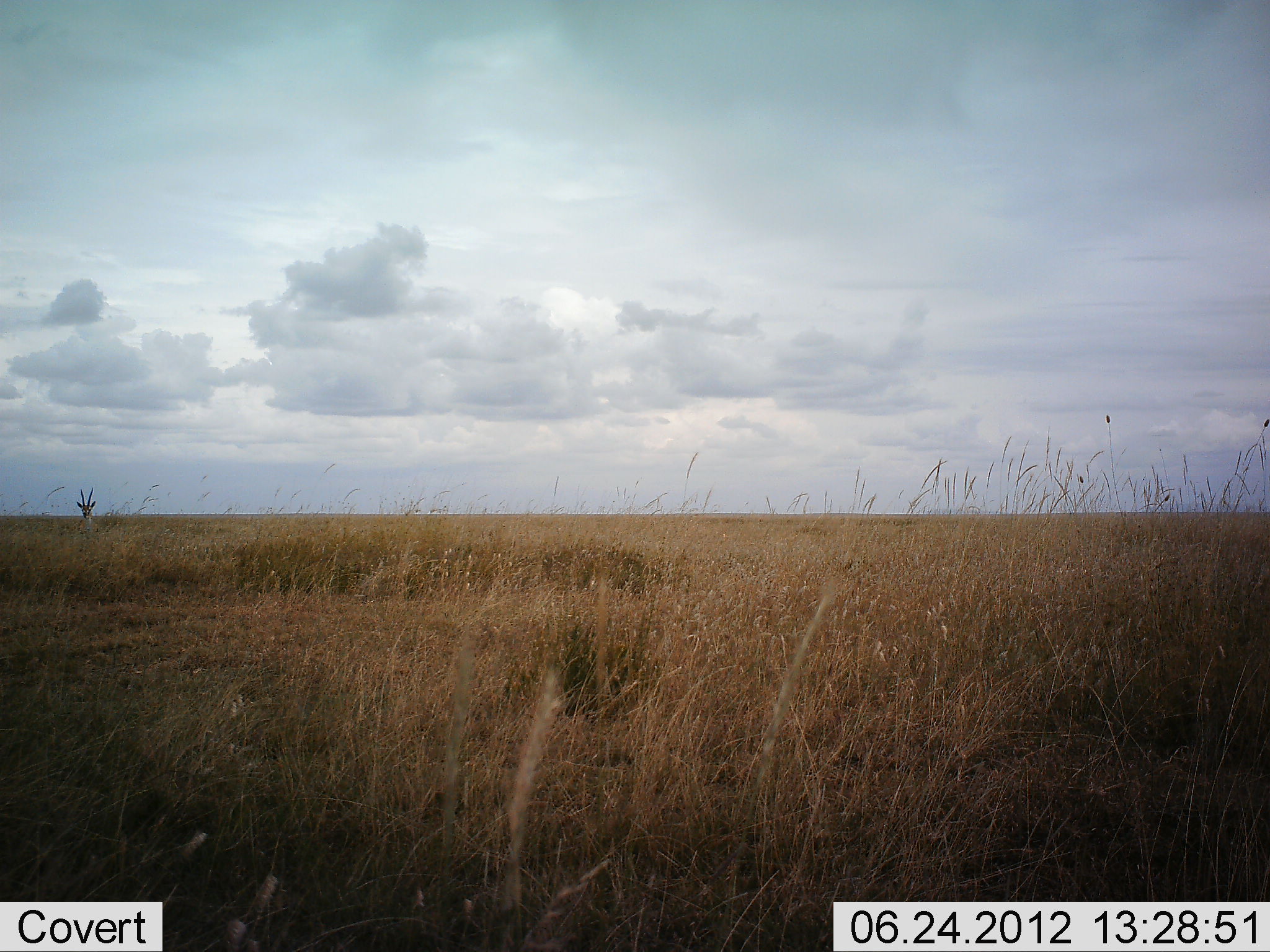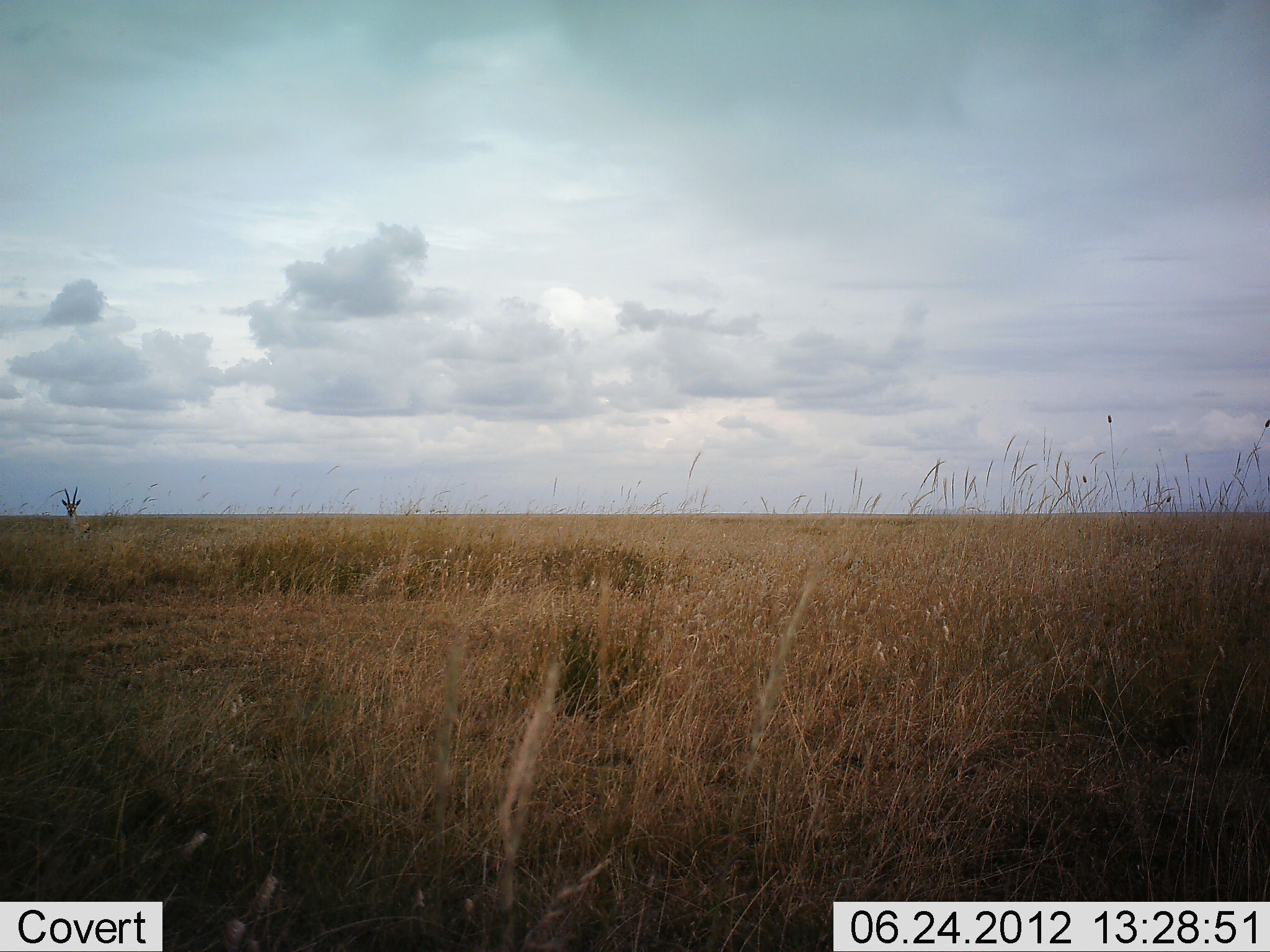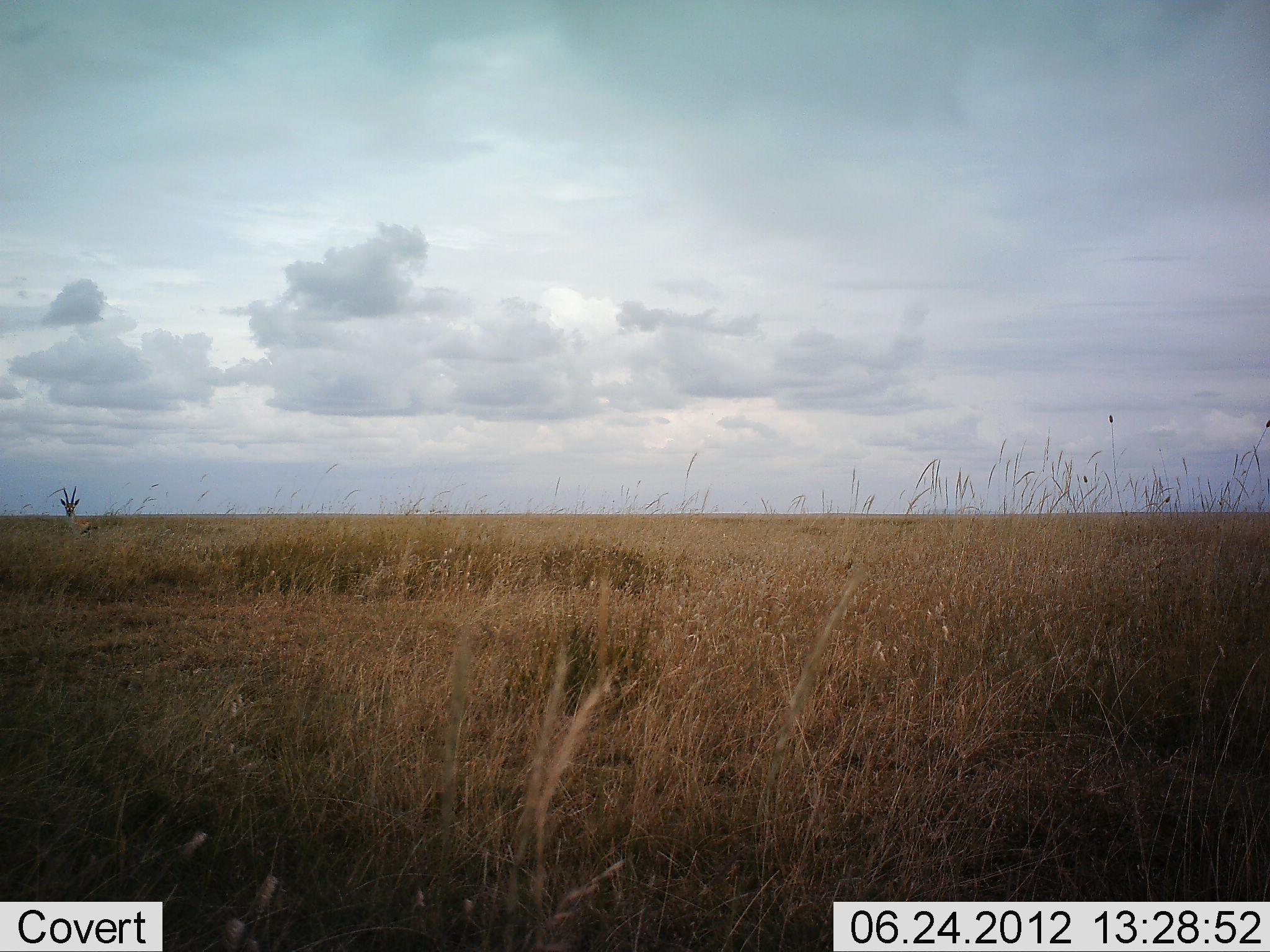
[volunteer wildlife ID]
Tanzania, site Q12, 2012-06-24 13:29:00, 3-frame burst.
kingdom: Animalia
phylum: Chordata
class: Mammalia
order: Artiodactyla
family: Bovidae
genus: Eudorcas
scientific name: Eudorcas thomsonii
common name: thomson's gazelle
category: gazellethomsons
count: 1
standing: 78%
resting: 0%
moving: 22%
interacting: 0%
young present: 0%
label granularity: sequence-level